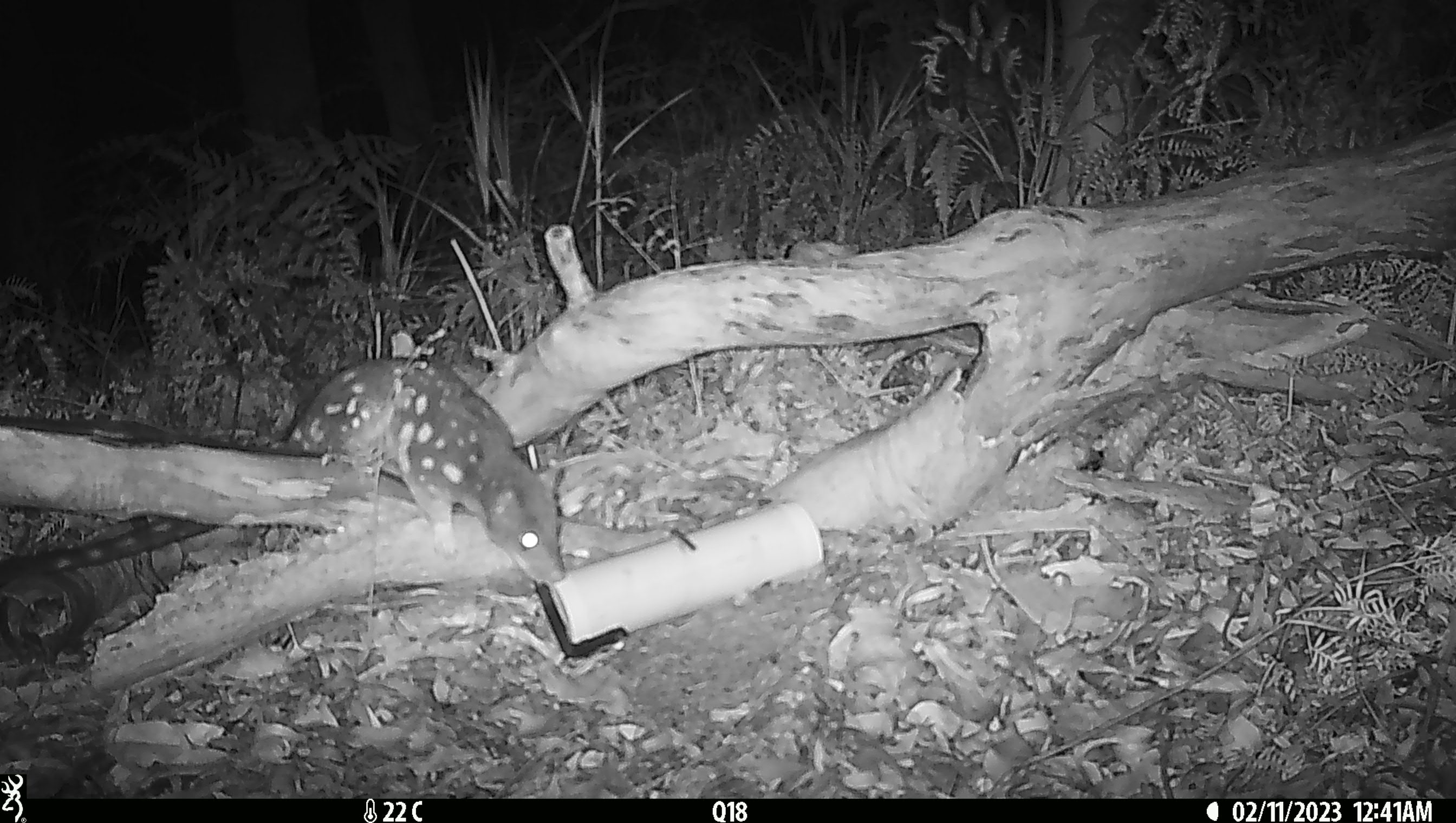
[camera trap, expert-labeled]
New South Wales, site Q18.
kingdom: Animalia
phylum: Chordata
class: Mammalia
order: Dasyuromorphia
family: Dasyuridae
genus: Dasyurus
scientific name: Dasyurus maculatus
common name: spotted-tailed quoll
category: quoll